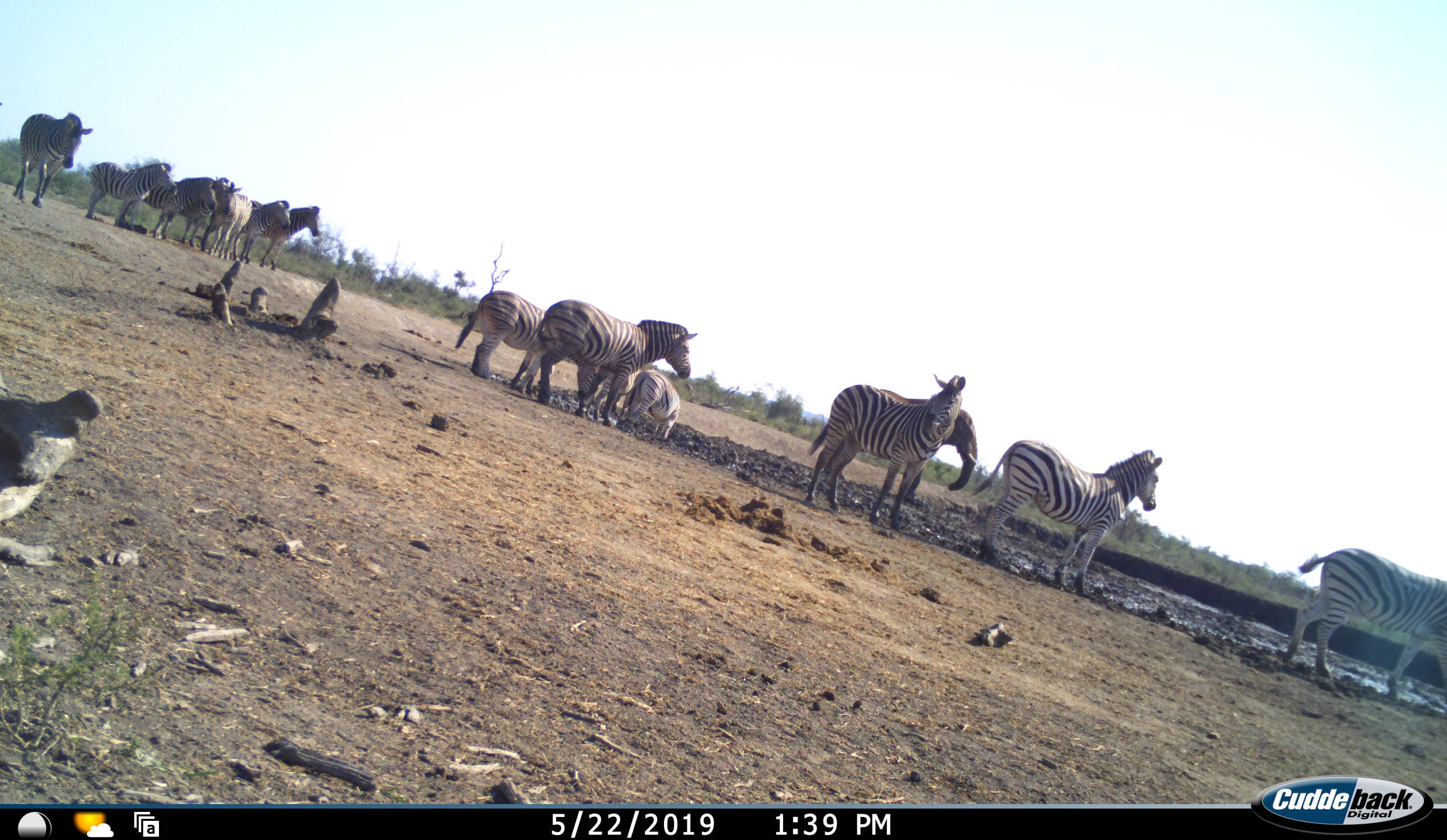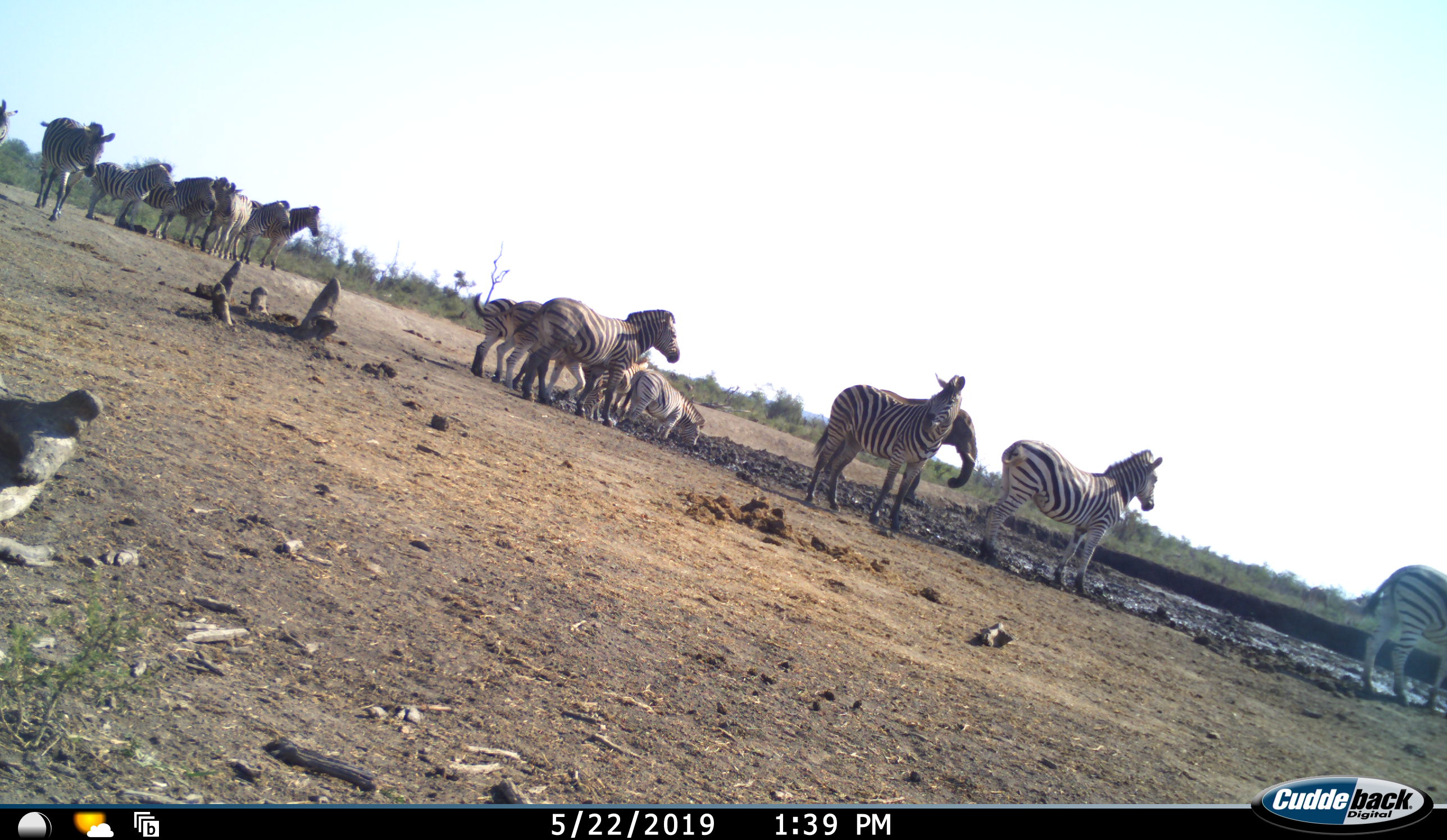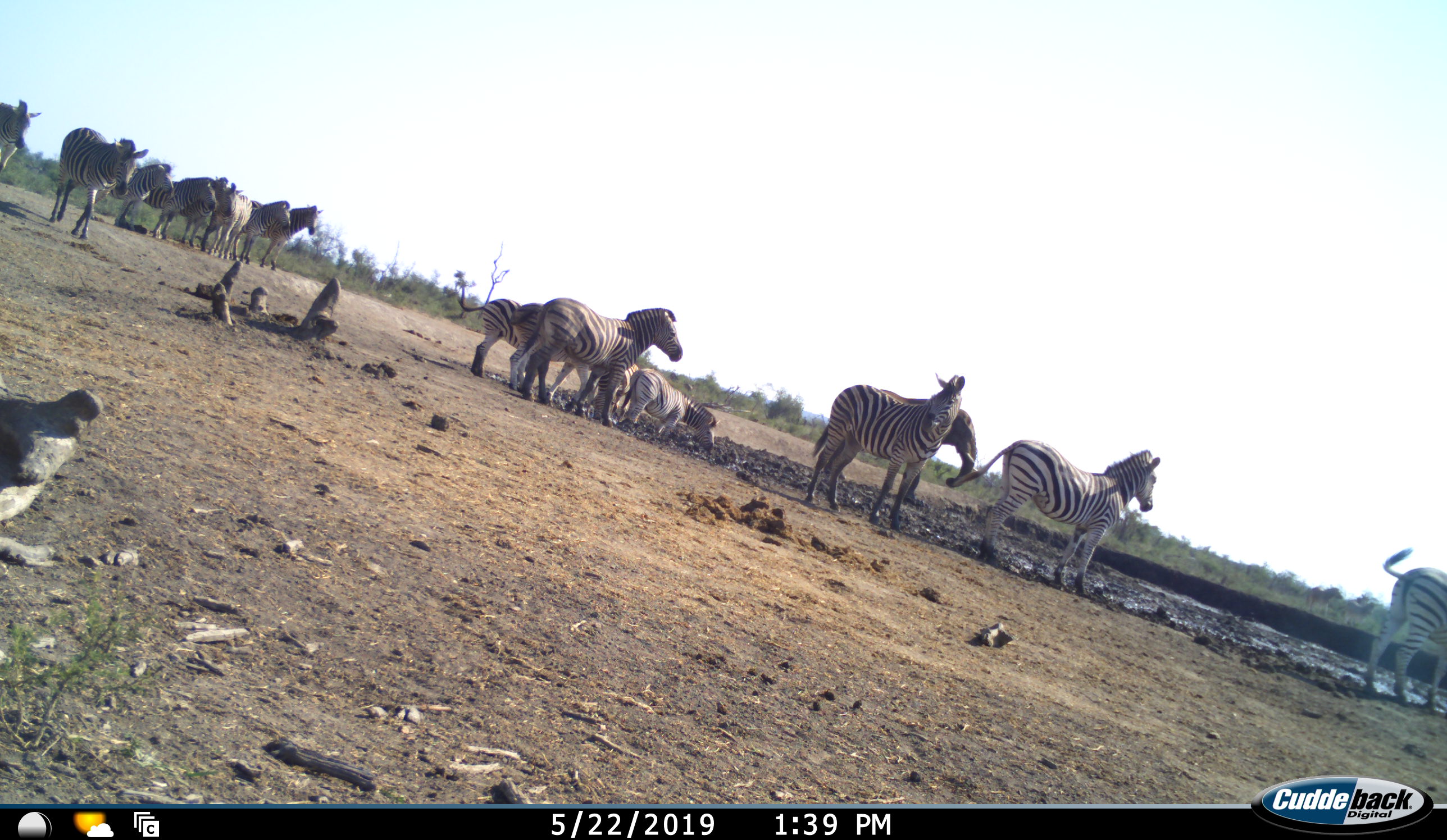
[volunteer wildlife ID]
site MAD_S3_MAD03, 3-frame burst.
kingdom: Animalia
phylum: Chordata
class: Mammalia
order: Proboscidea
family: Elephantidae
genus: Loxodonta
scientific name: Loxodonta africana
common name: african bush elephant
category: elephant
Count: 1.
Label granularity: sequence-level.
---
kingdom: Animalia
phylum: Chordata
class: Mammalia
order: Perissodactyla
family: Equidae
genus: Equus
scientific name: Equus quagga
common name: plains zebra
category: zebraplains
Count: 11-50.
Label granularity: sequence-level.